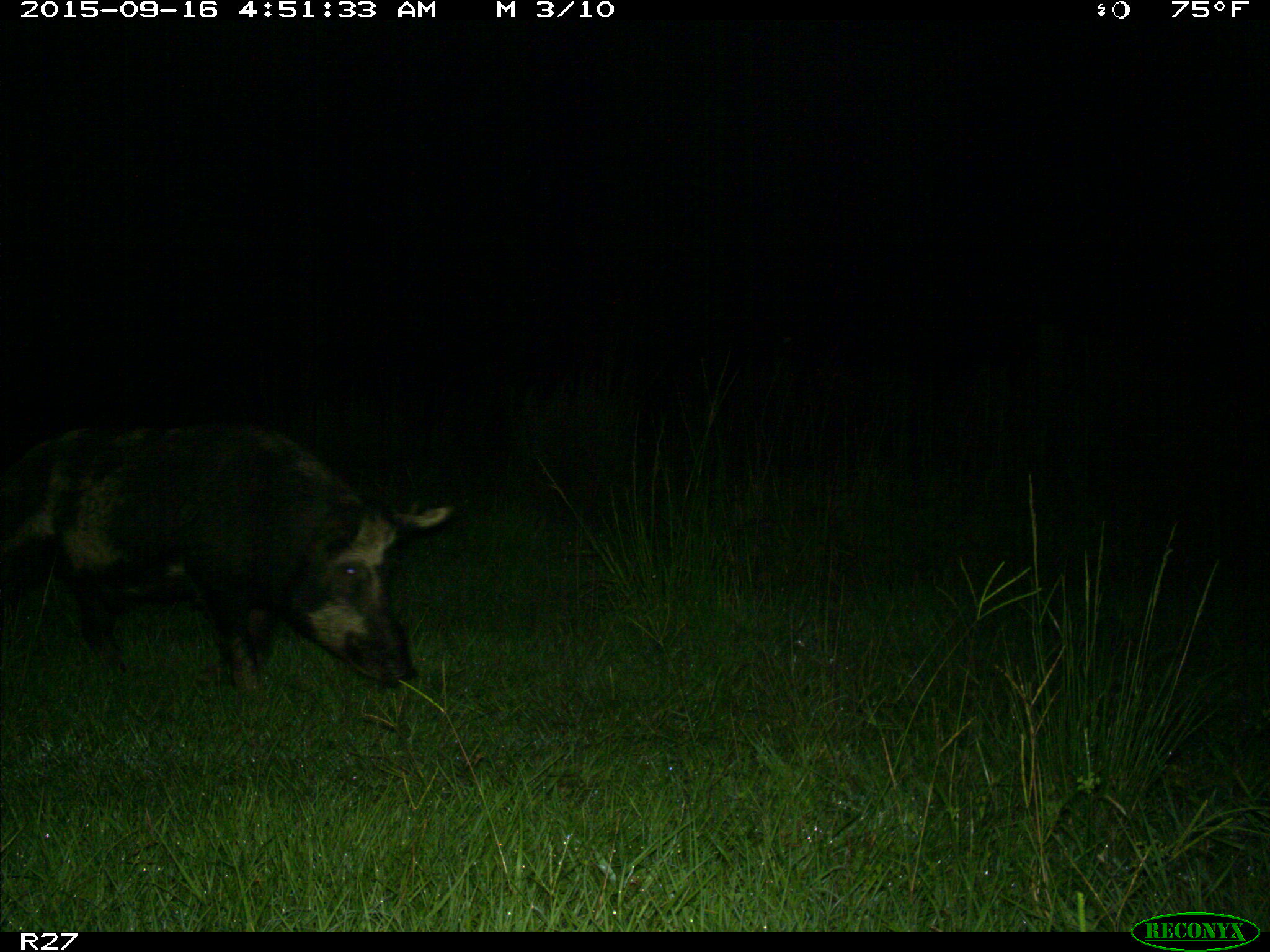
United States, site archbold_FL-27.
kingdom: Animalia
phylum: Chordata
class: Mammalia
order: Artiodactyla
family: Suidae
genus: Sus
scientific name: Sus scrofa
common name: wild boar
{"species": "Sus scrofa (wild boar)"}